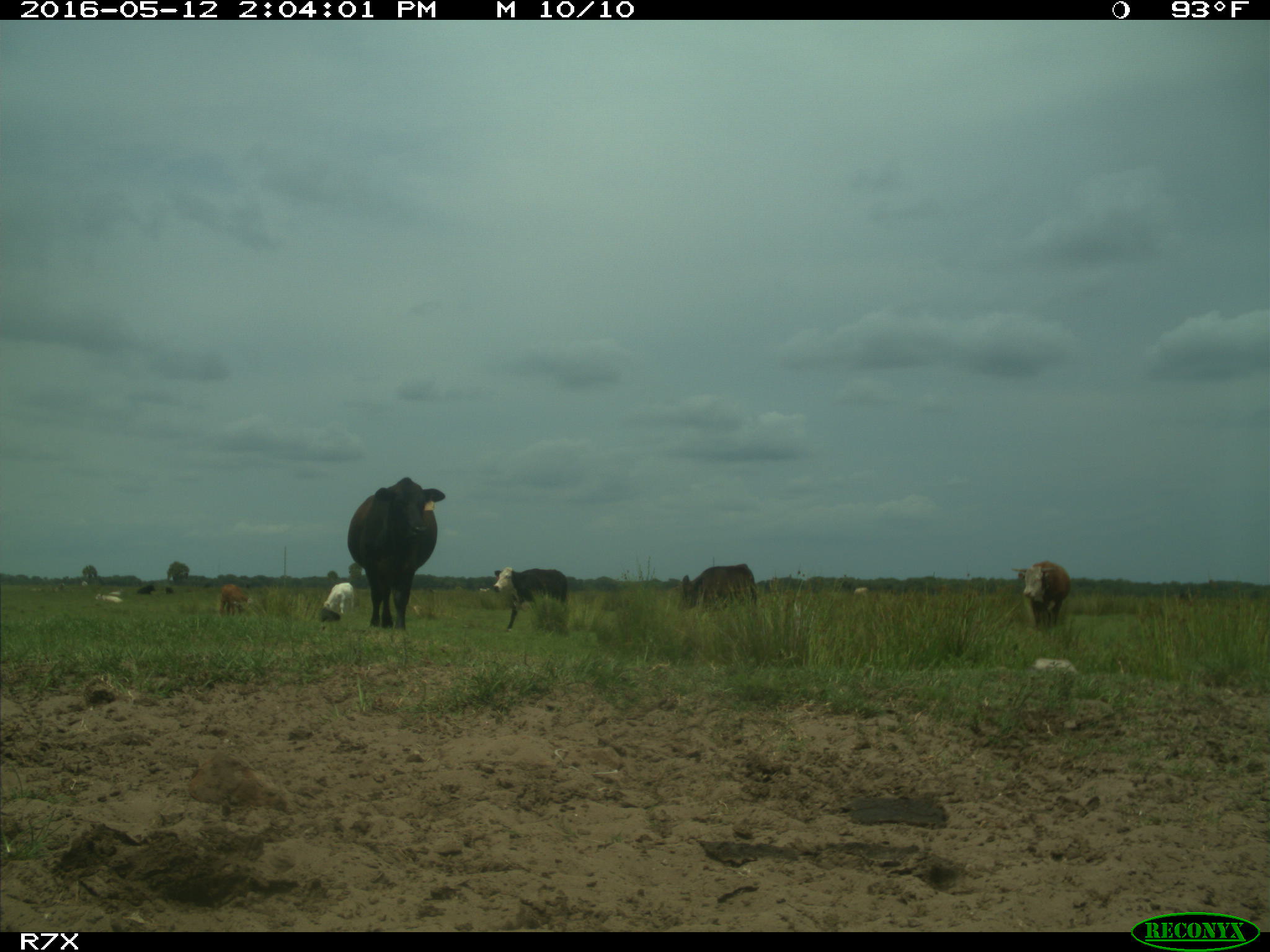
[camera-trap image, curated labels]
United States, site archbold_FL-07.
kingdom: Animalia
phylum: Chordata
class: Mammalia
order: Artiodactyla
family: Bovidae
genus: Bos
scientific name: Bos taurus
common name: domestic cow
Bos taurus (domestic cow).